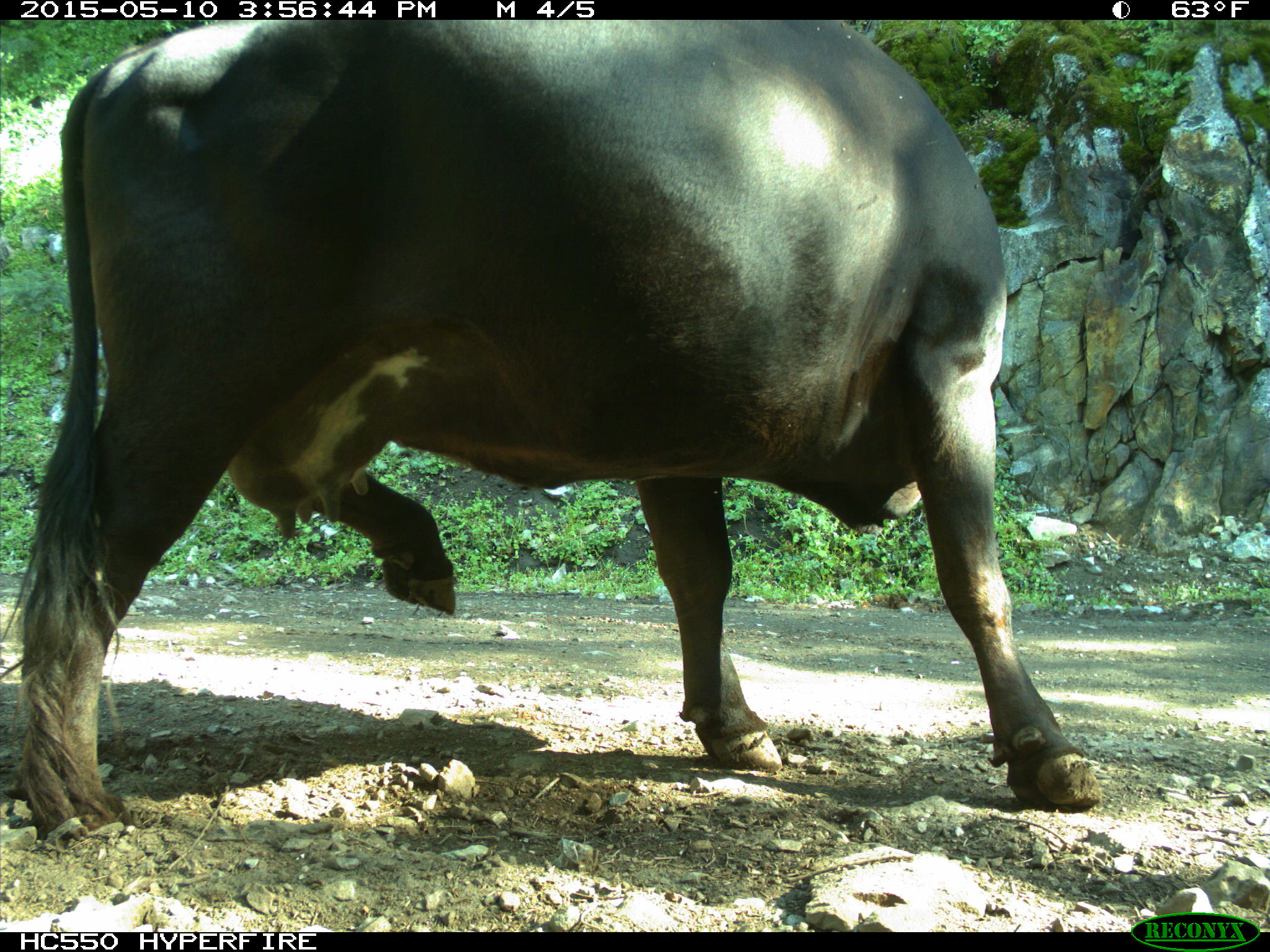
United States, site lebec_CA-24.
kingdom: Animalia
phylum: Chordata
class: Mammalia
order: Artiodactyla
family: Bovidae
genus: Bos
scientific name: Bos taurus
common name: domestic cow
Bos taurus (domestic cow).